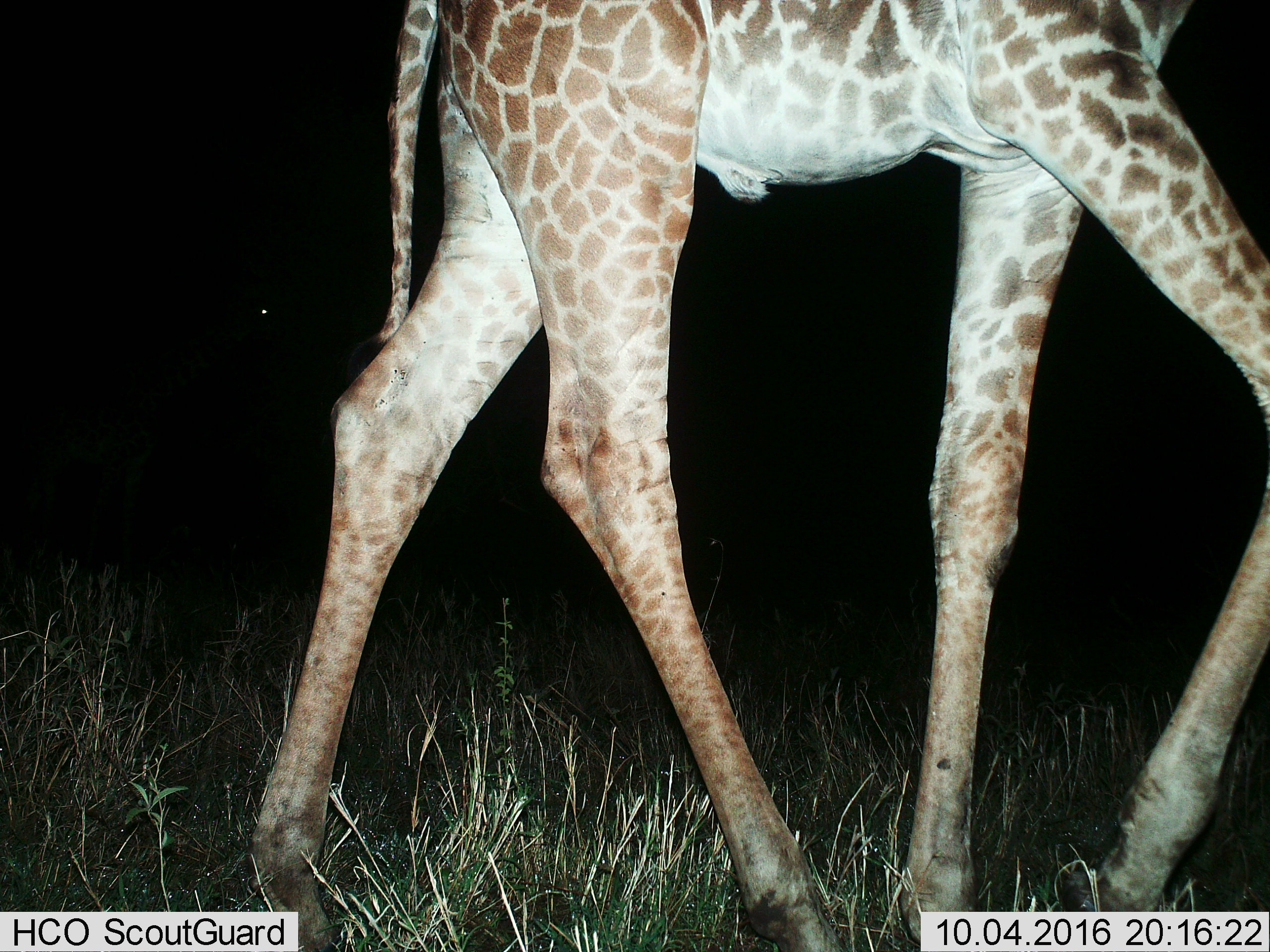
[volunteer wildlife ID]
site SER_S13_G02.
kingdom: Animalia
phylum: Chordata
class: Mammalia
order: Artiodactyla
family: Giraffidae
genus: Giraffa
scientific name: Giraffa camelopardalis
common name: giraffe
Giraffe (Giraffa camelopardalis), count 1. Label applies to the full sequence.